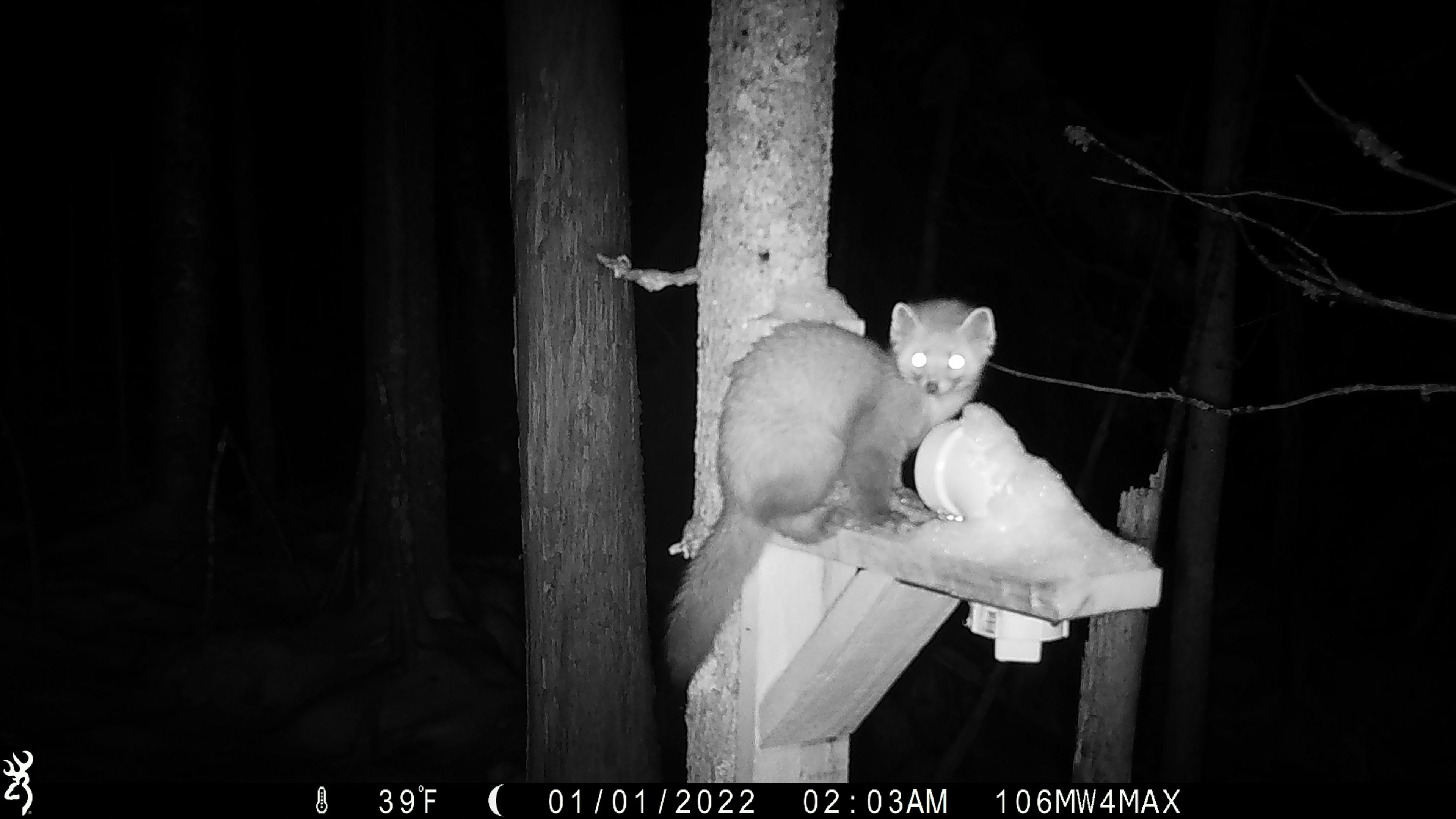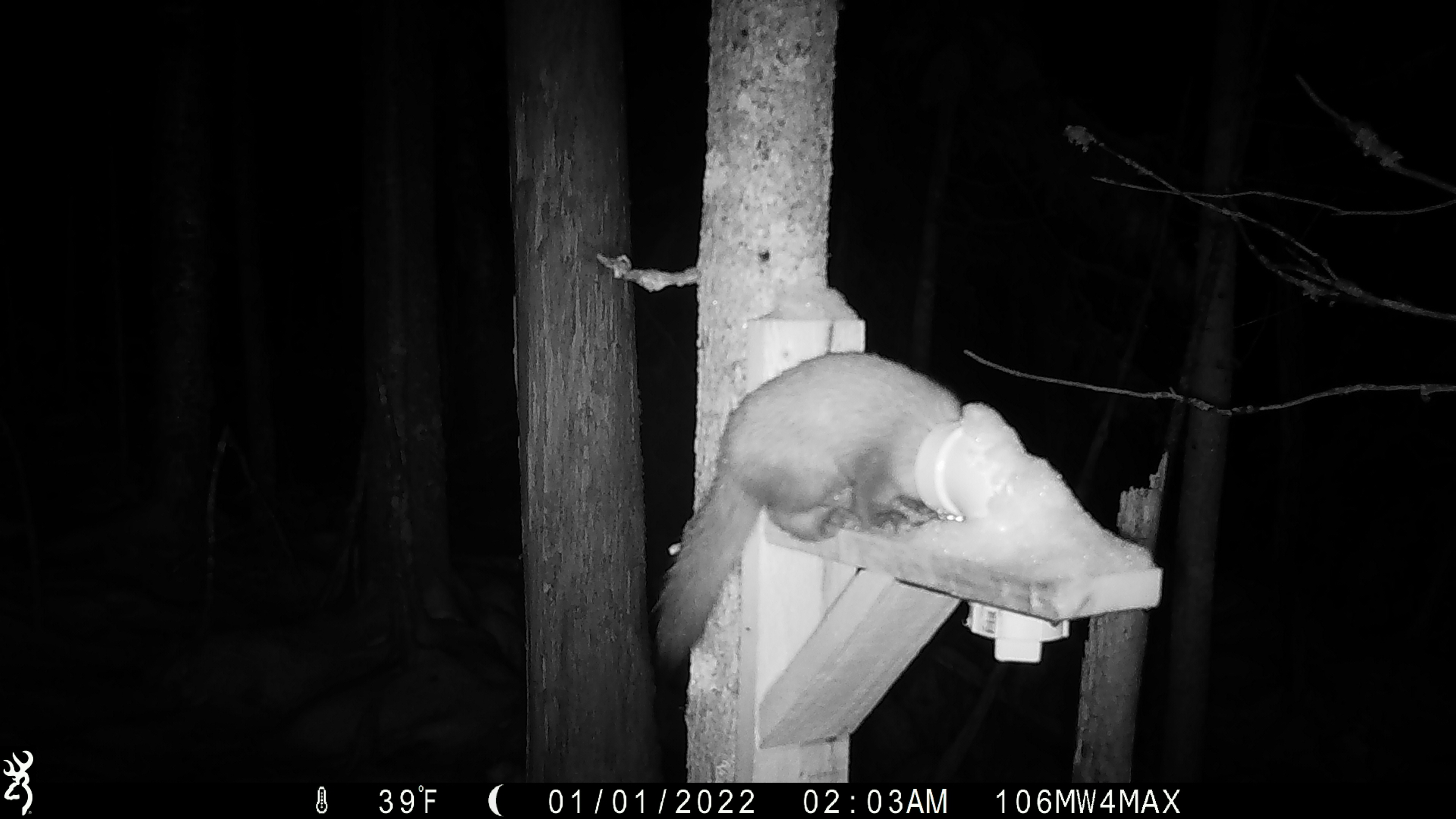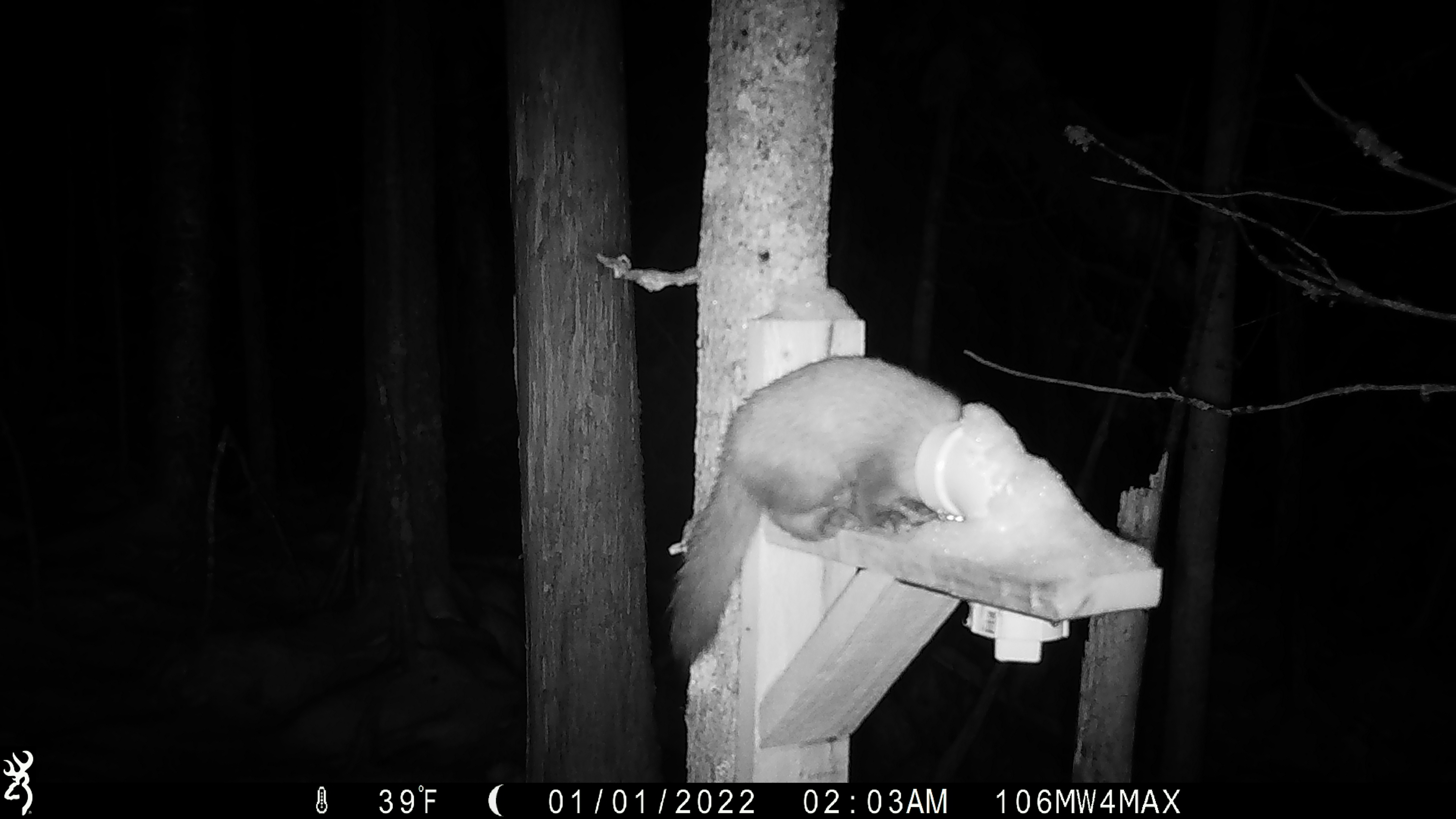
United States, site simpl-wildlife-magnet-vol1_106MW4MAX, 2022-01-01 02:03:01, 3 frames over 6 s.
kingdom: Animalia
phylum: Chordata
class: Mammalia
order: Carnivora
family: Mustelidae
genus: Martes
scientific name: Martes americana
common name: american marten